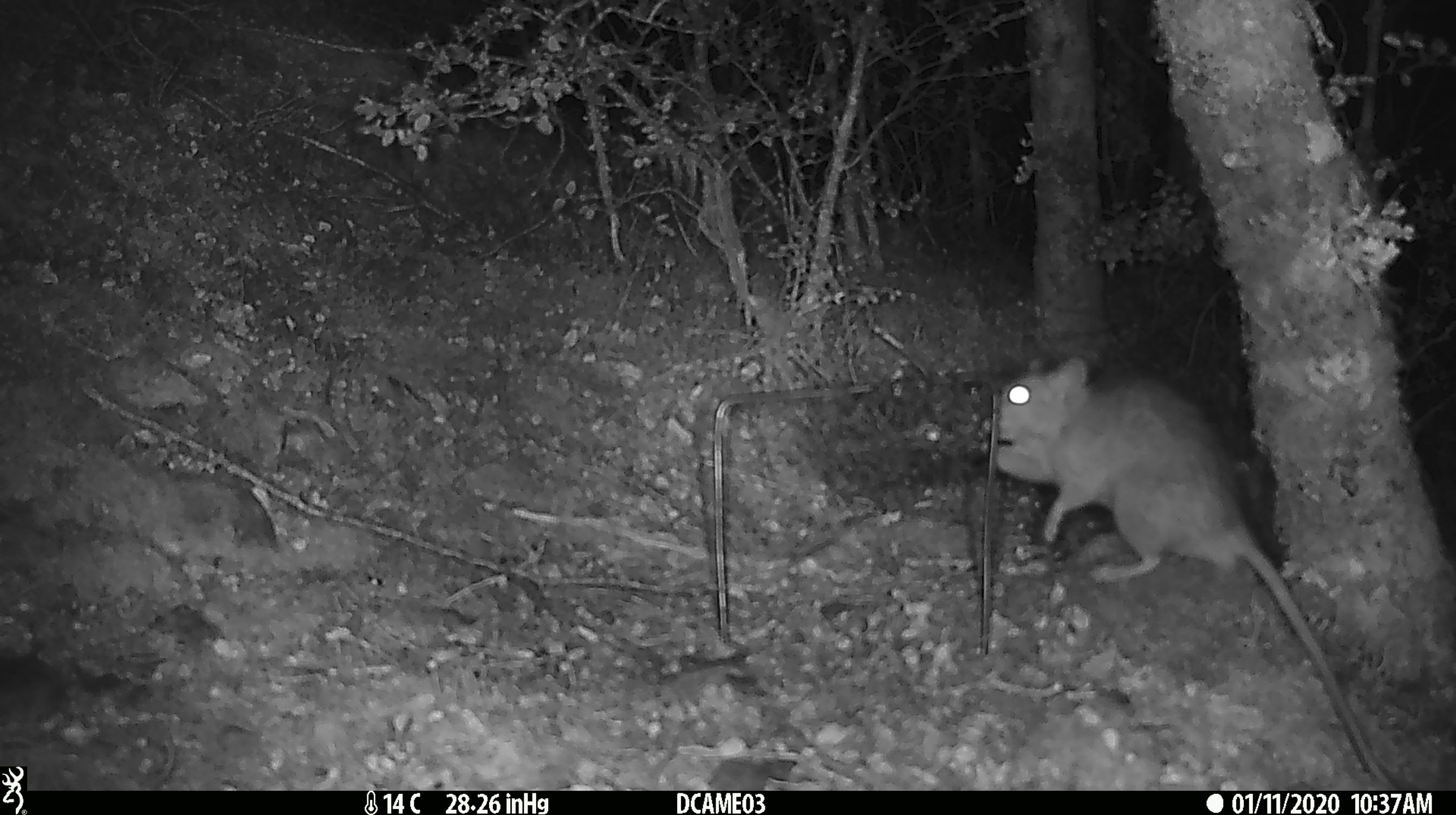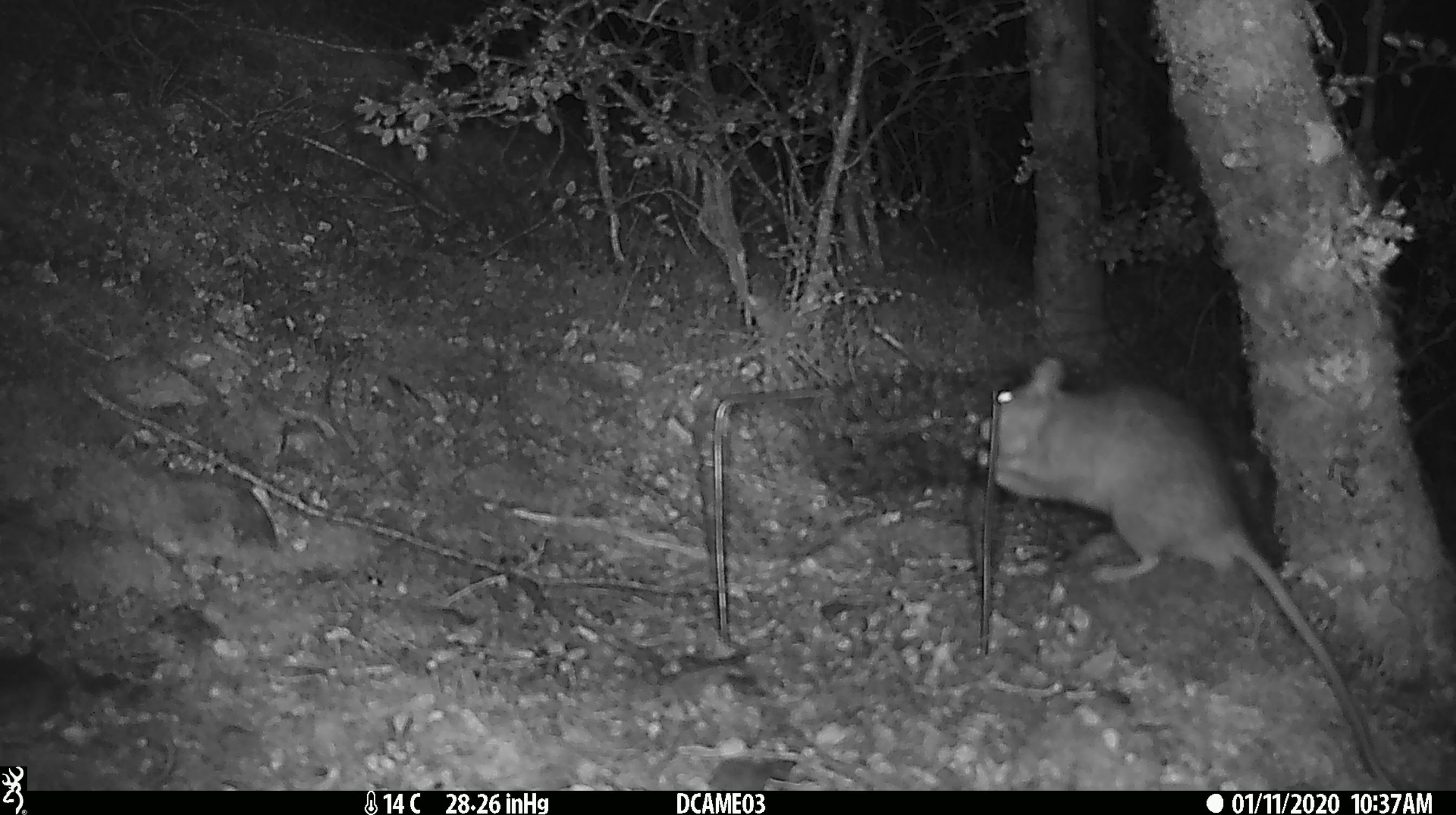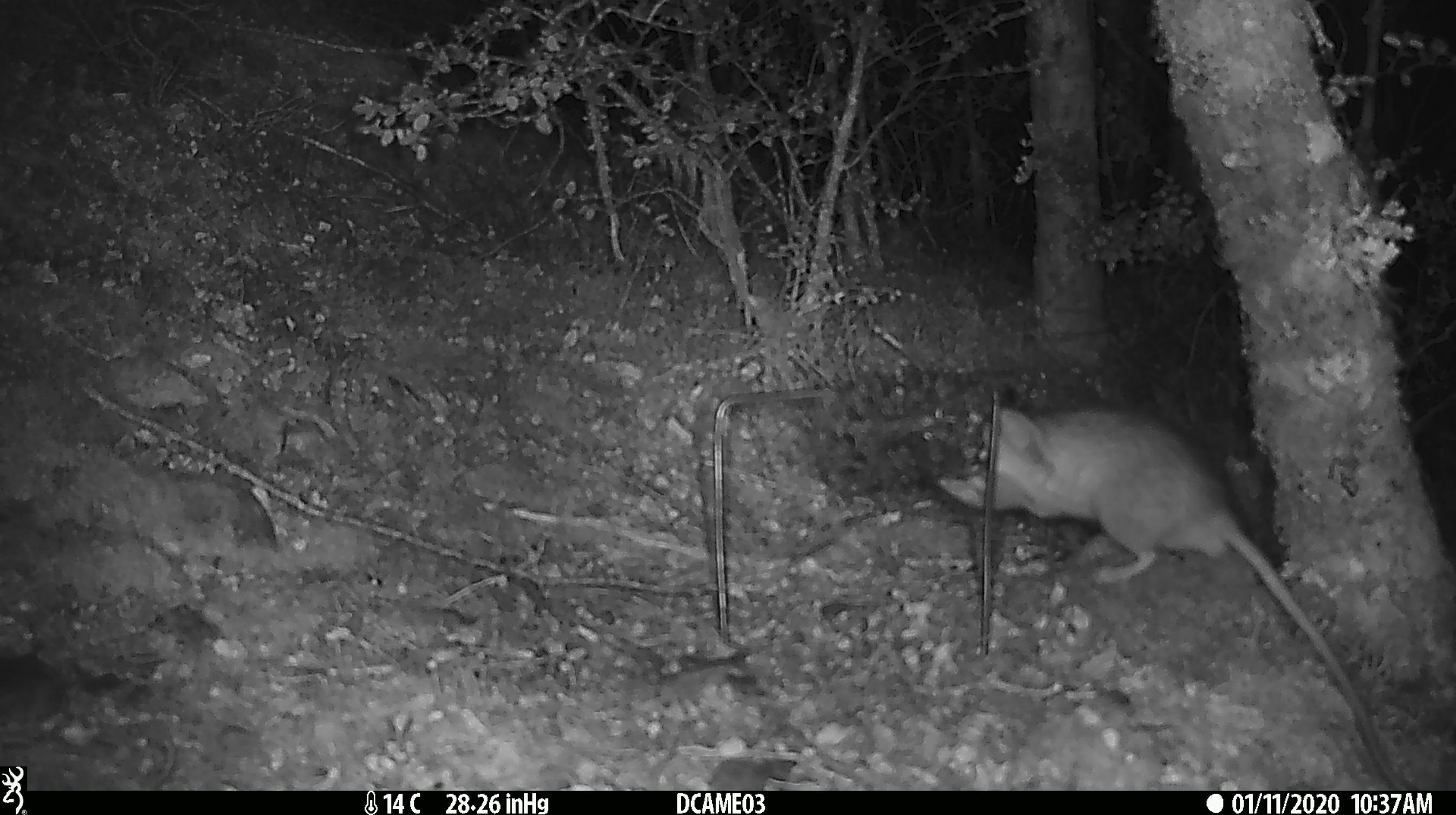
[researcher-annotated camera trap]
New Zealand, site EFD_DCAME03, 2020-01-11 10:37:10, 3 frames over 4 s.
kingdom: Animalia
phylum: Chordata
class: Mammalia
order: Rodentia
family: Muridae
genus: Rattus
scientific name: Rattus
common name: rat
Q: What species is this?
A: Rat (Rattus).